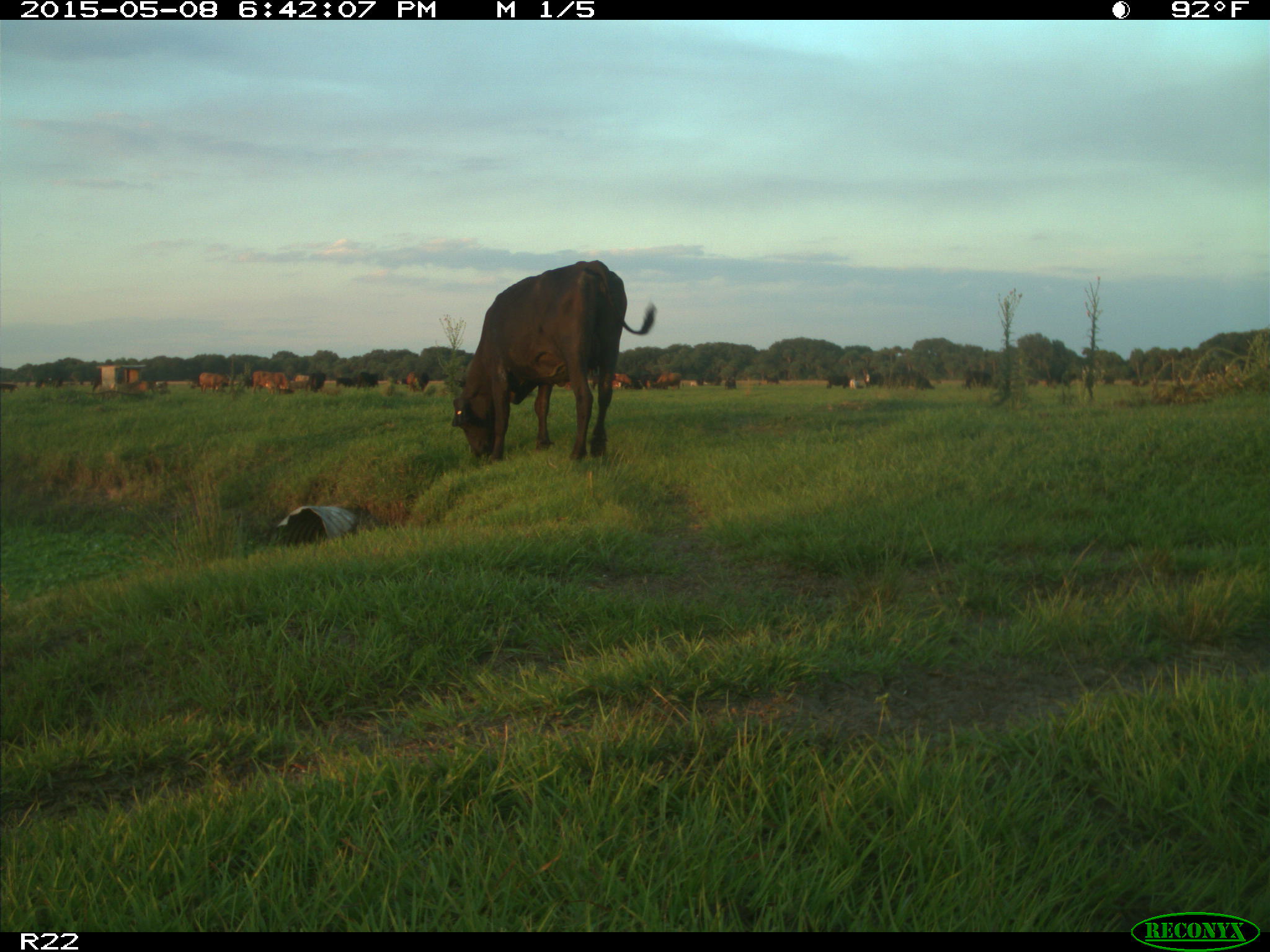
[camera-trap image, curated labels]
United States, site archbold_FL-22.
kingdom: Animalia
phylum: Chordata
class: Mammalia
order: Artiodactyla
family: Bovidae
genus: Bos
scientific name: Bos taurus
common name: domestic cow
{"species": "Bos taurus (domestic cow)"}